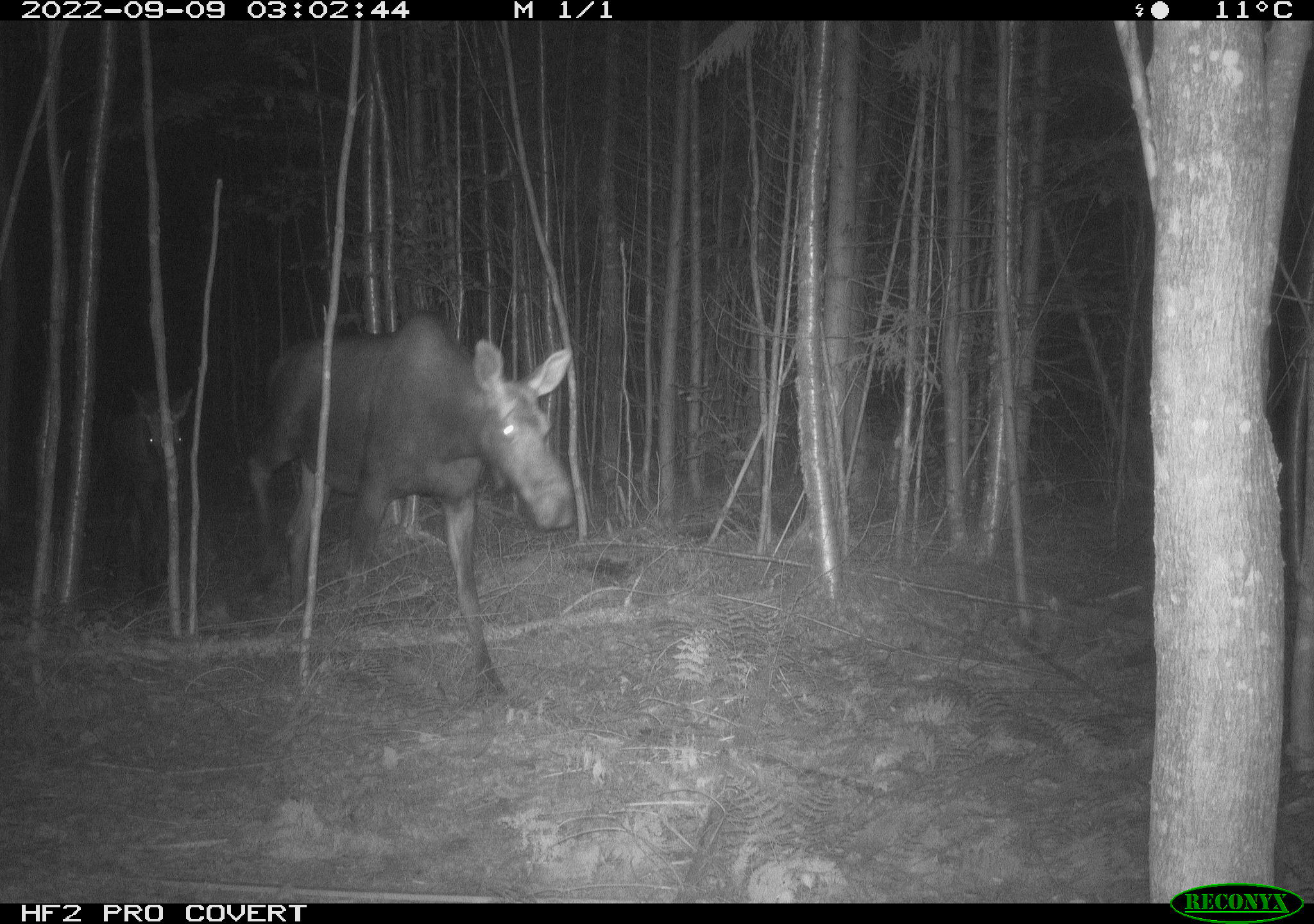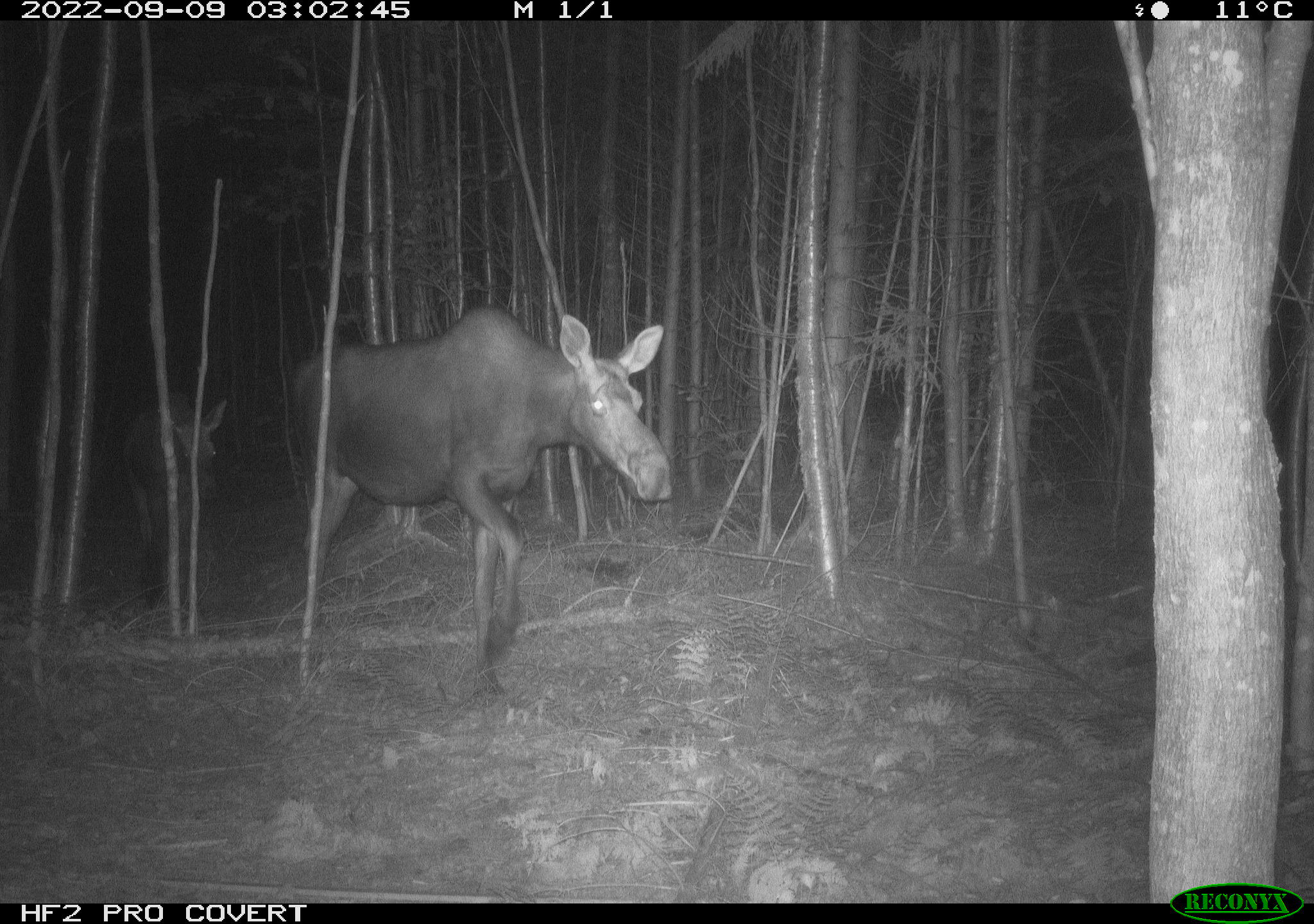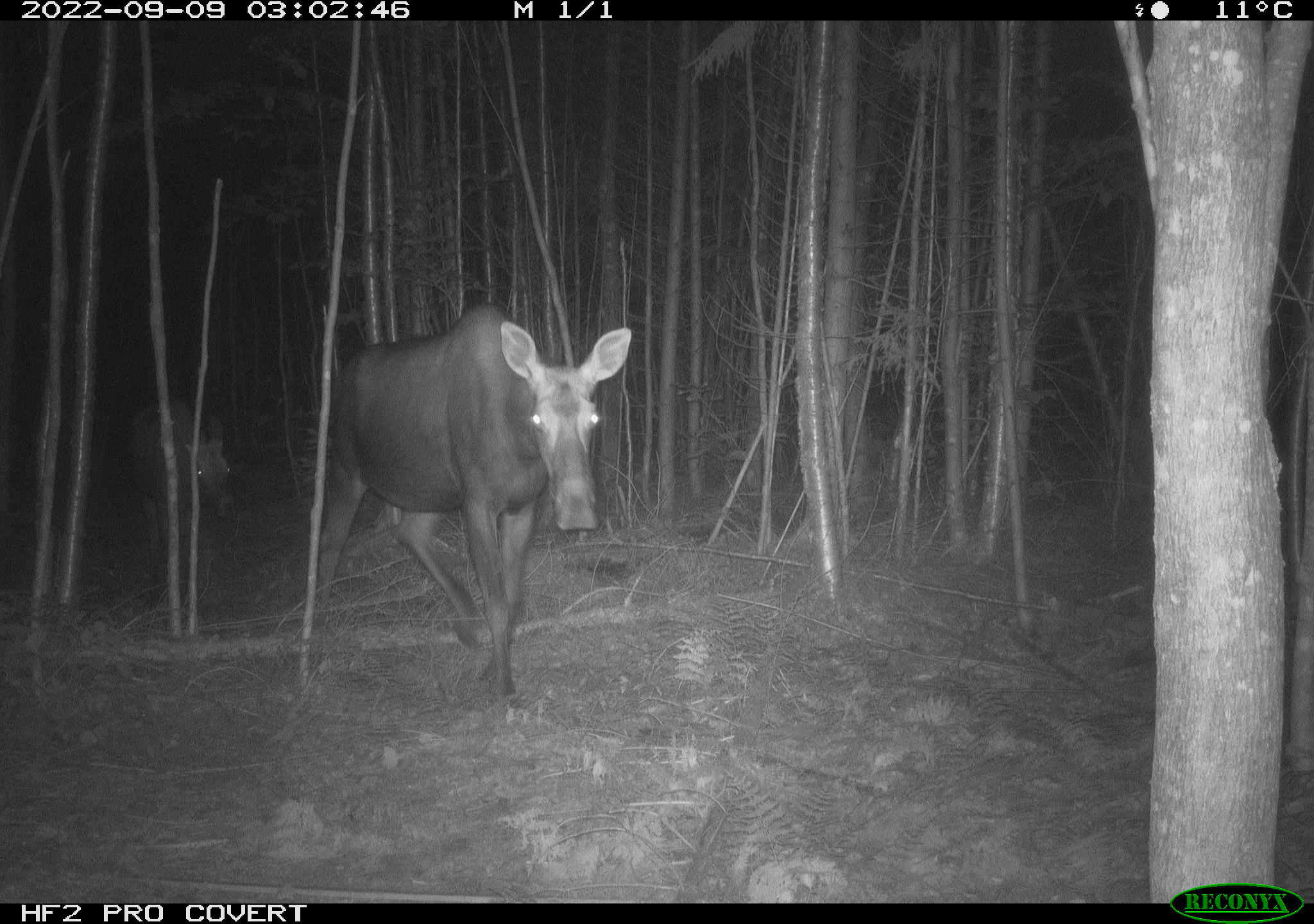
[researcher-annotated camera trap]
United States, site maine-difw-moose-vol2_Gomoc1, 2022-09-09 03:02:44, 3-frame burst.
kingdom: Animalia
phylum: Chordata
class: Mammalia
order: Artiodactyla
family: Cervidae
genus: Alces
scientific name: Alces alces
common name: moose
Moose (Alces alces).